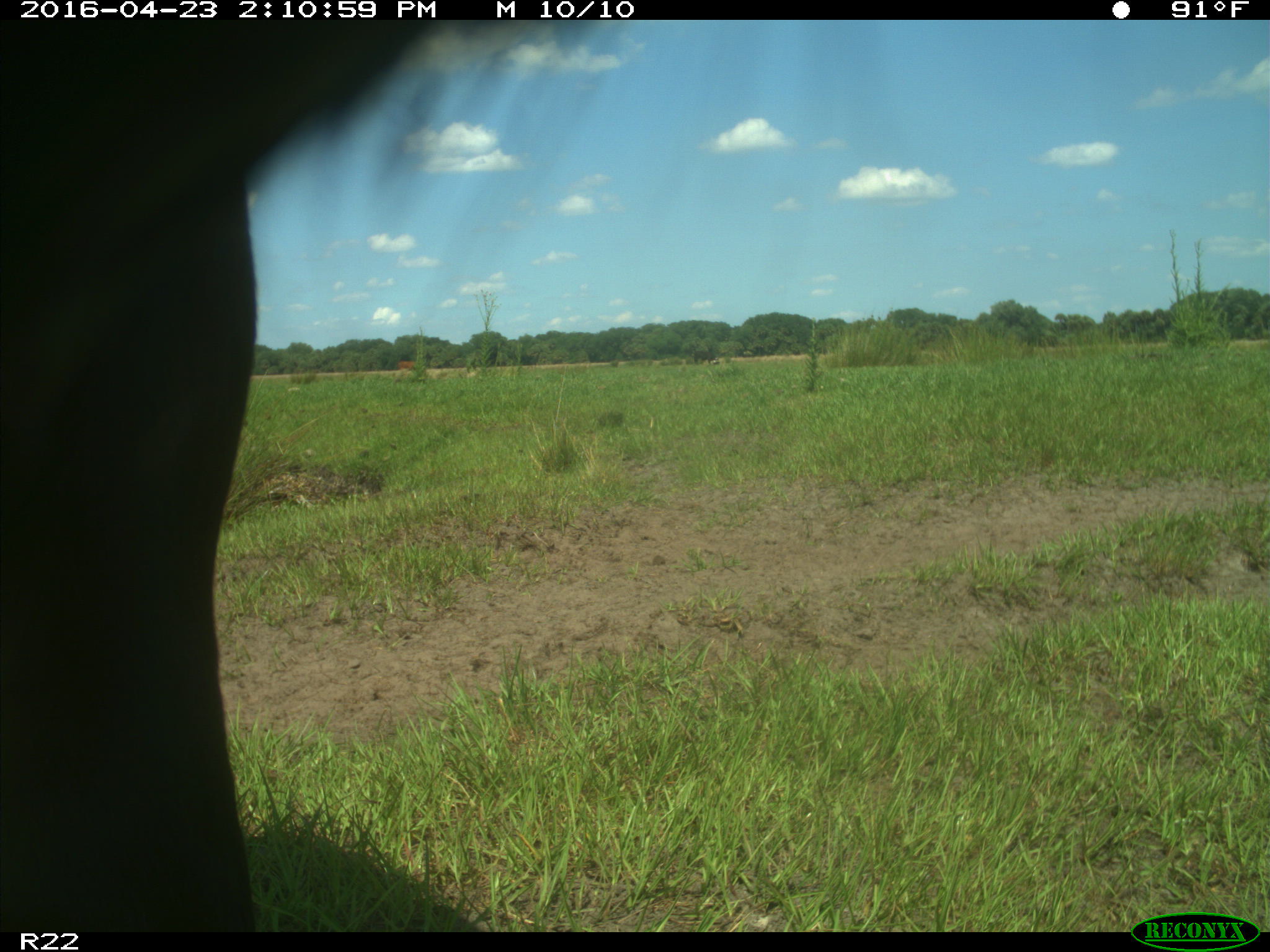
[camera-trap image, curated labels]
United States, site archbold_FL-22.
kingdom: Animalia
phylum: Chordata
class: Mammalia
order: Artiodactyla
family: Bovidae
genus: Bos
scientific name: Bos taurus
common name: domestic cow